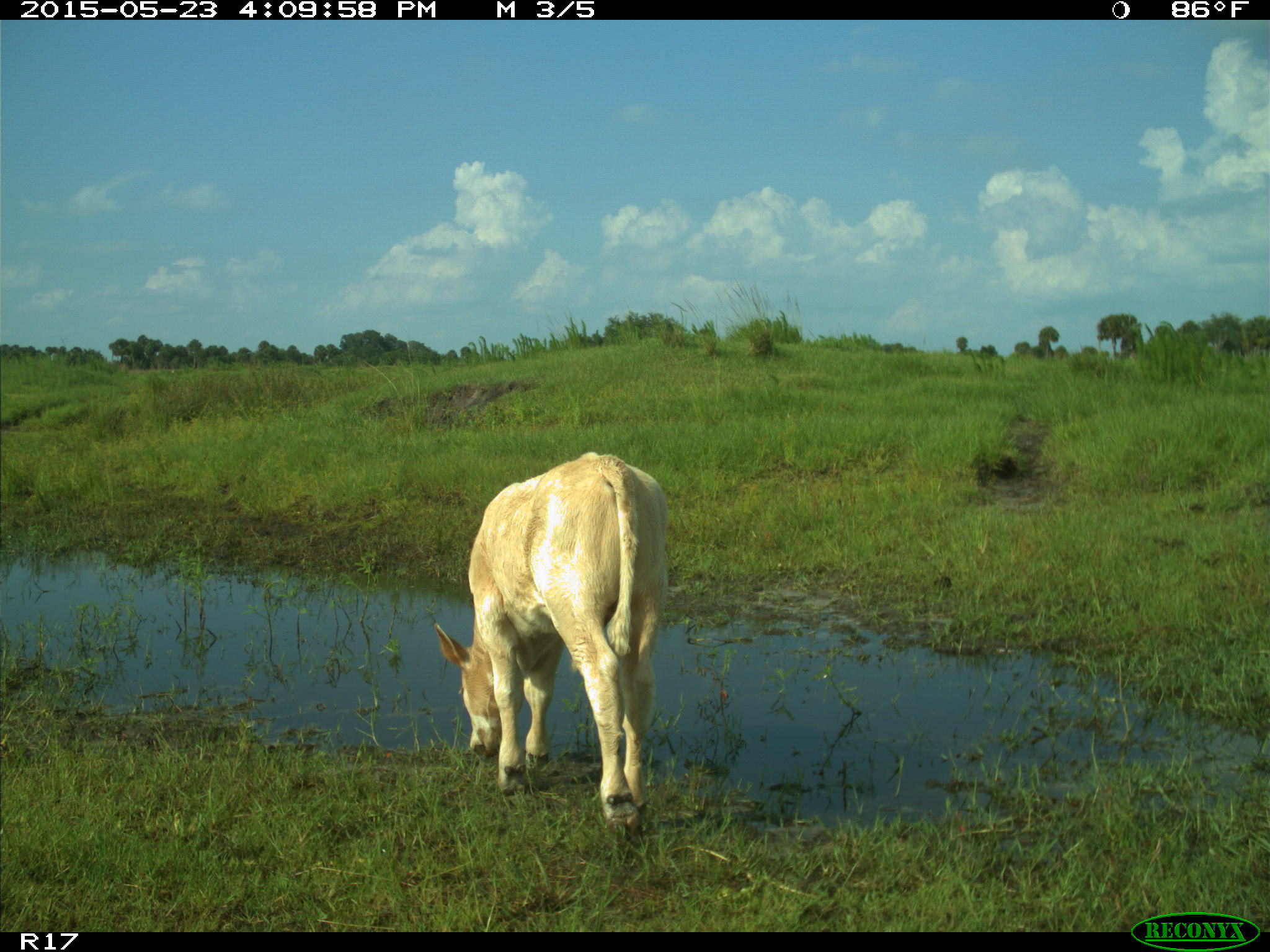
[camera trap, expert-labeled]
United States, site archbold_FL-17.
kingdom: Animalia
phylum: Chordata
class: Mammalia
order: Artiodactyla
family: Bovidae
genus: Bos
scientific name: Bos taurus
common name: domestic cow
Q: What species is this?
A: Bos taurus (domestic cow).